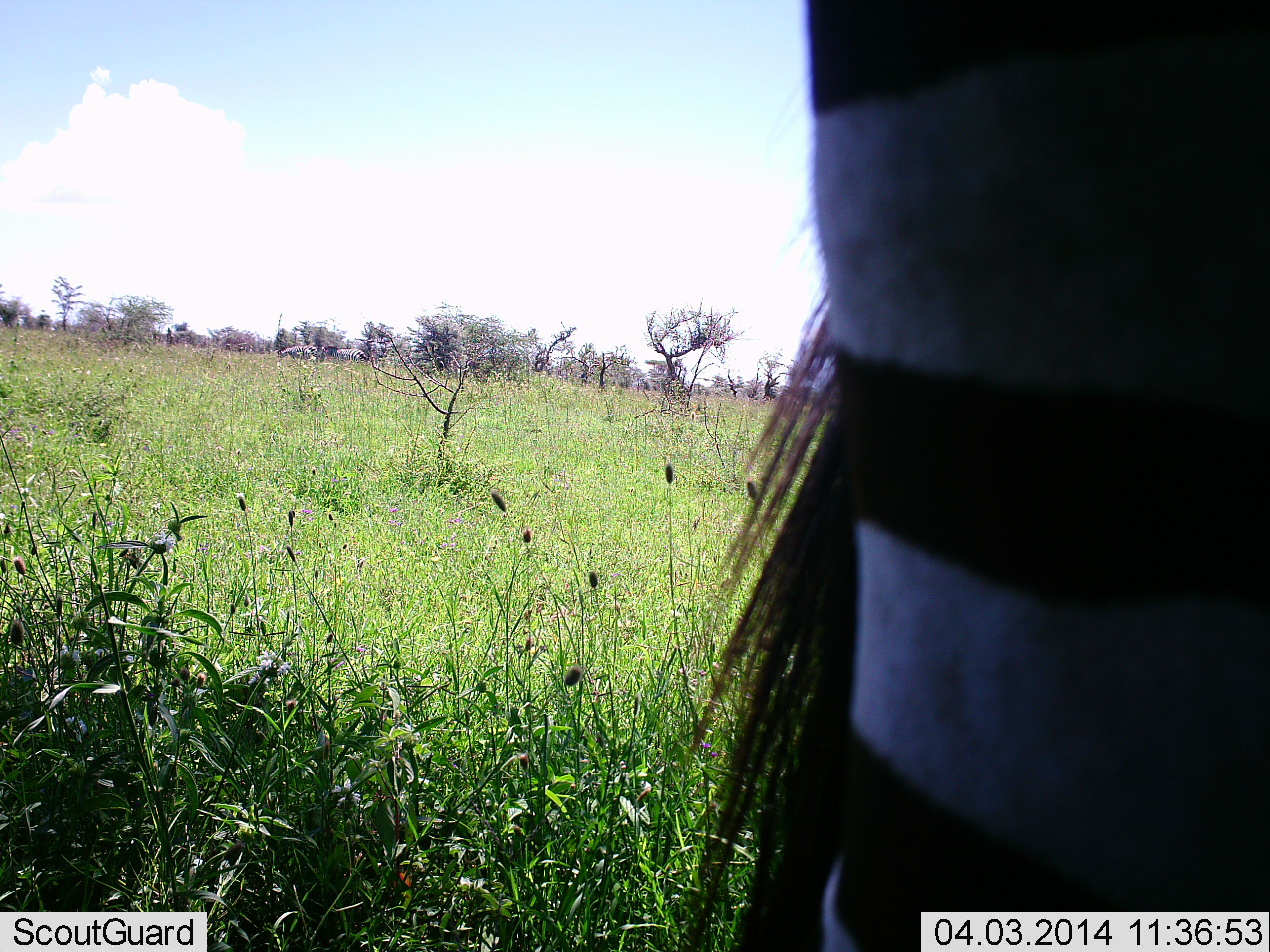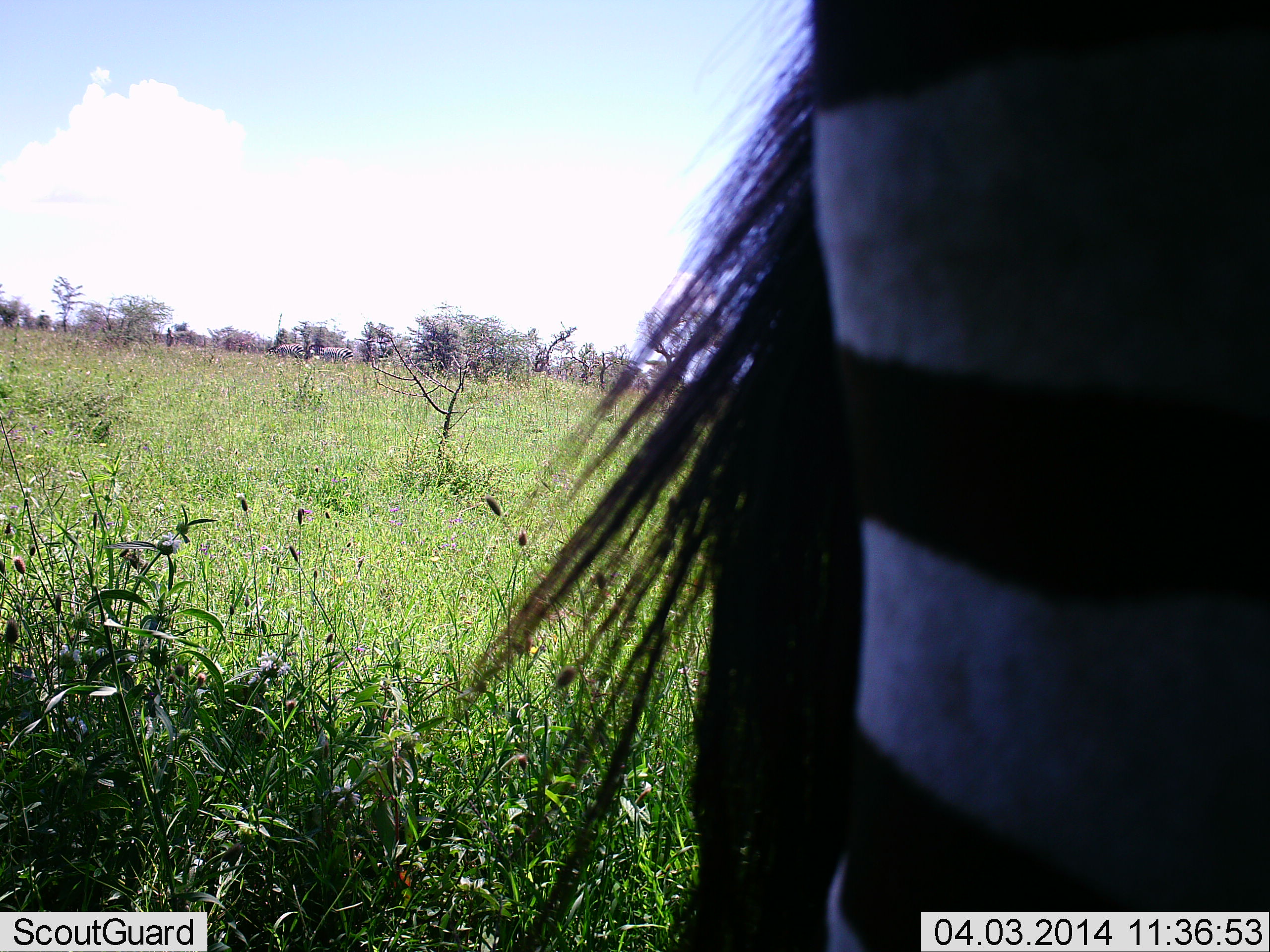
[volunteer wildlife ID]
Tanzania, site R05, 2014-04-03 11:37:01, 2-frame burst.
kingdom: Animalia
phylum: Chordata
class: Mammalia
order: Perissodactyla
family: Equidae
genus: Equus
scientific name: Equus quagga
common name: plains zebra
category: zebra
Zebra (plains zebra) (Equus quagga), count 1. Behavior (volunteer vote fractions): standing 80%, resting 0%, moving 30%, interacting 0%. Young present (vote fraction): 0%. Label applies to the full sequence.